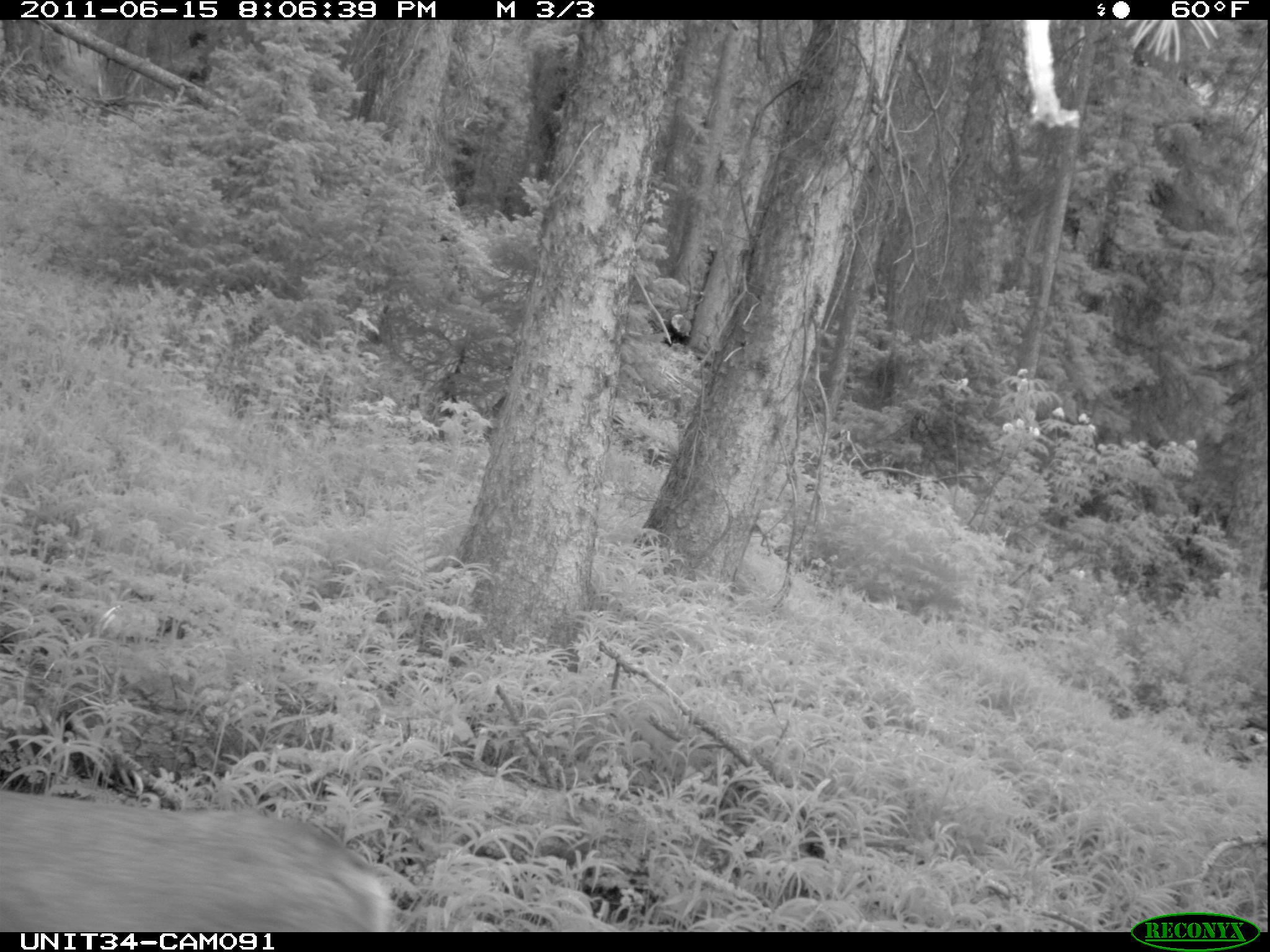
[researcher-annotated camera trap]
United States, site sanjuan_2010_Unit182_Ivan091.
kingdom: Animalia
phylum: Chordata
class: Mammalia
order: Artiodactyla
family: Cervidae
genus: Odocoileus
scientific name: Odocoileus hemionus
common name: mule deer